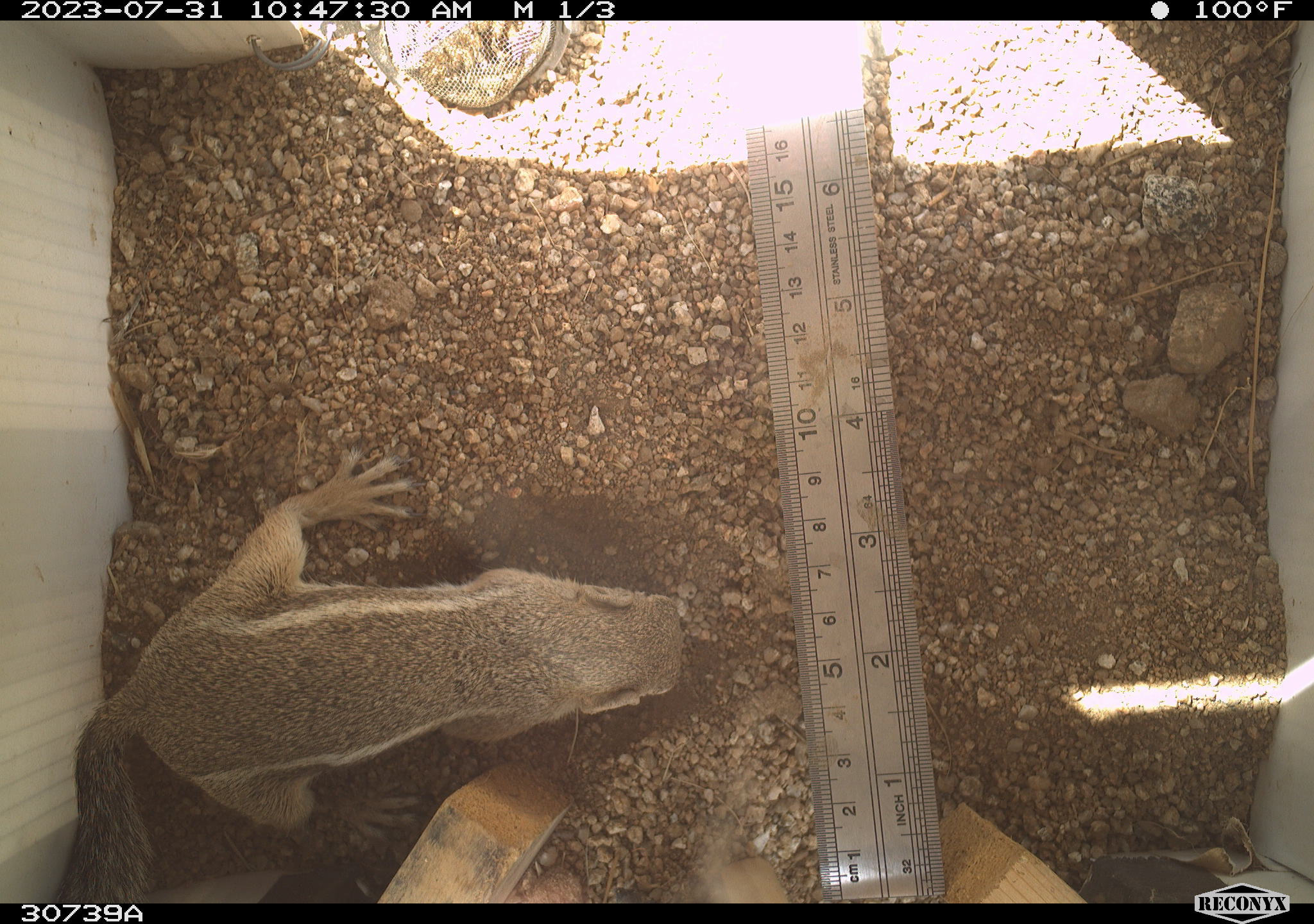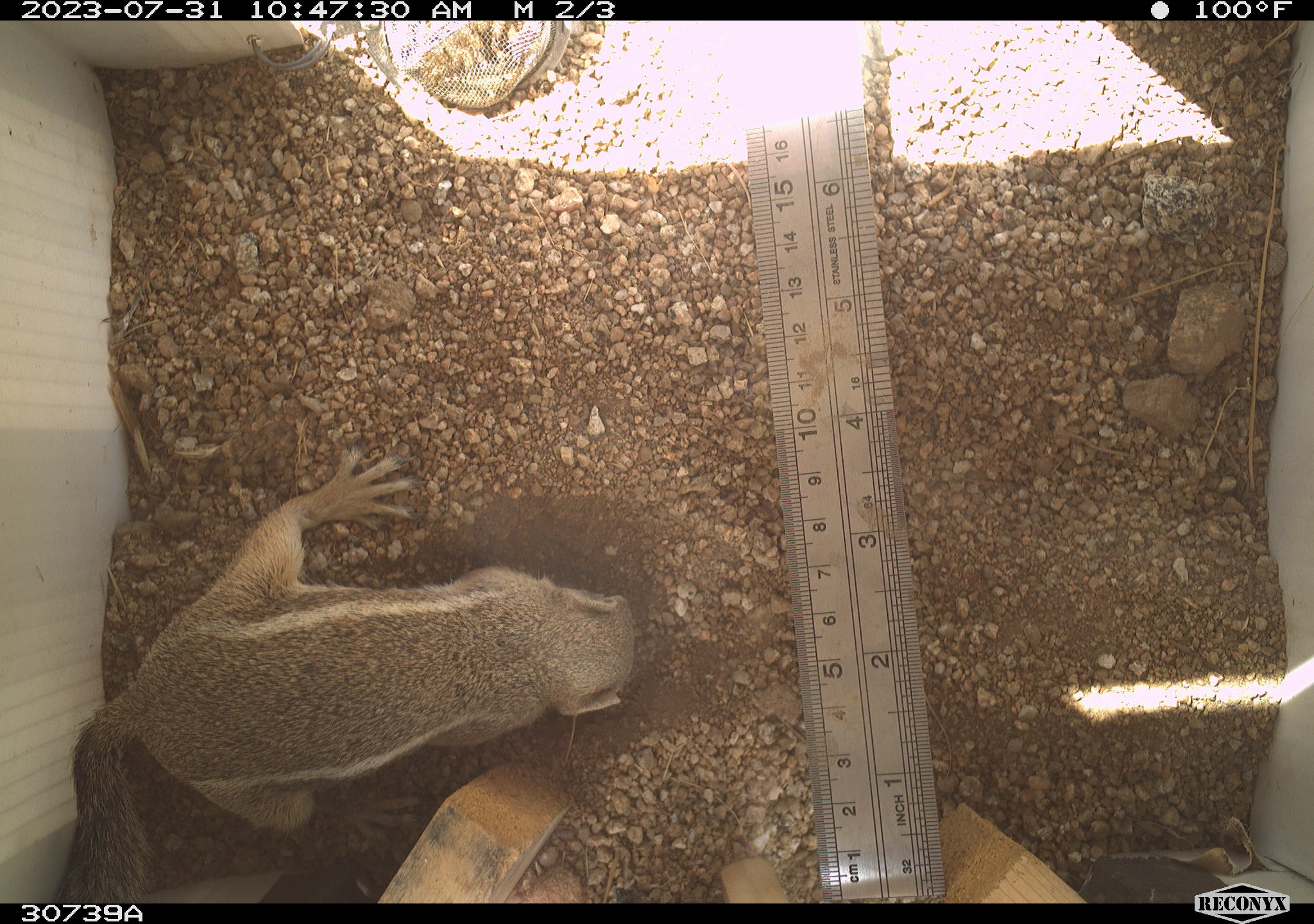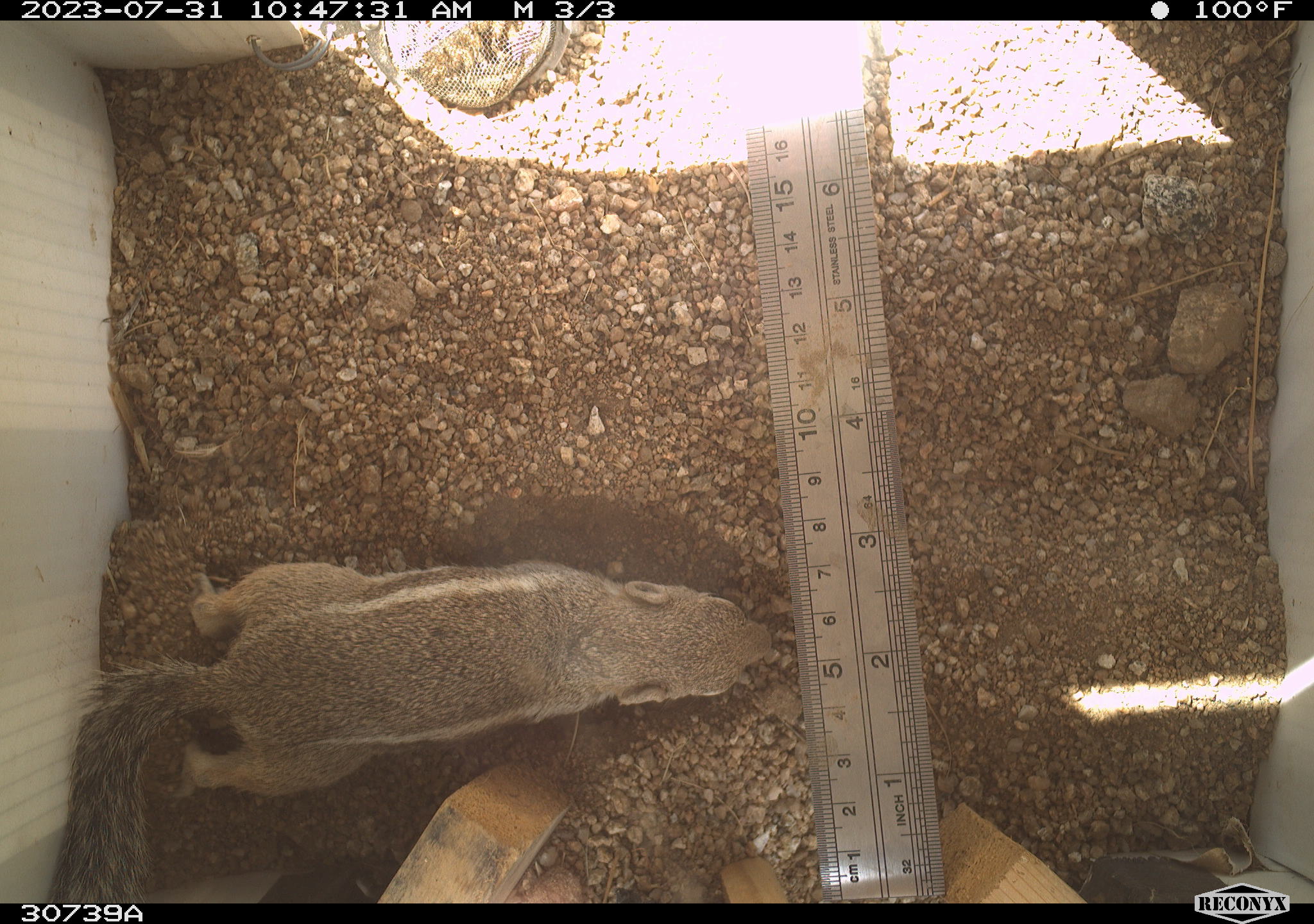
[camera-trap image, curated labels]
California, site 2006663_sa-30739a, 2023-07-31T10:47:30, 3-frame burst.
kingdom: Animalia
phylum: Chordata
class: Mammalia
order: Rodentia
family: Sciuridae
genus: Ammospermophilus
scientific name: Ammospermophilus leucurus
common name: white-tailed antelope squirrel